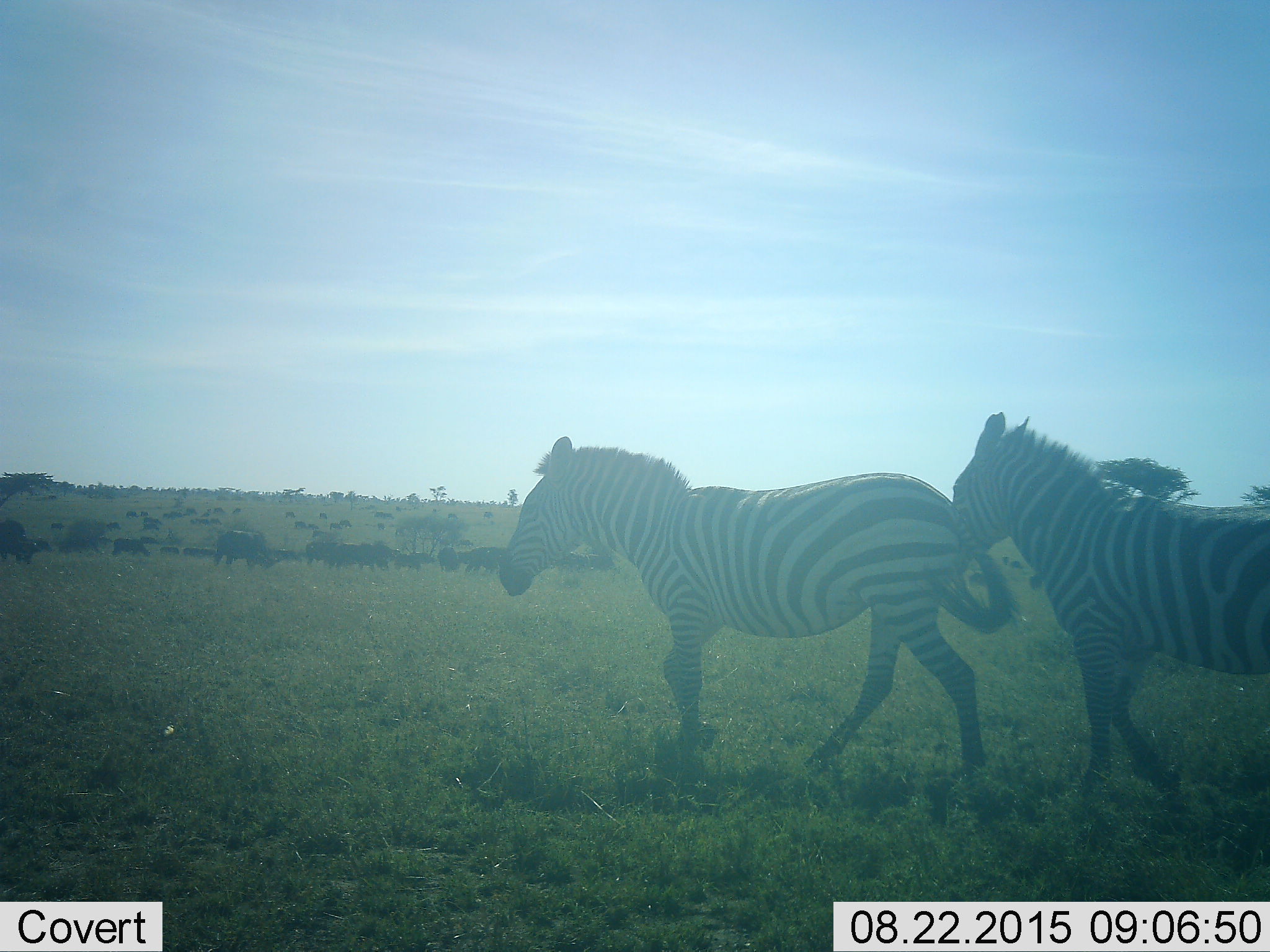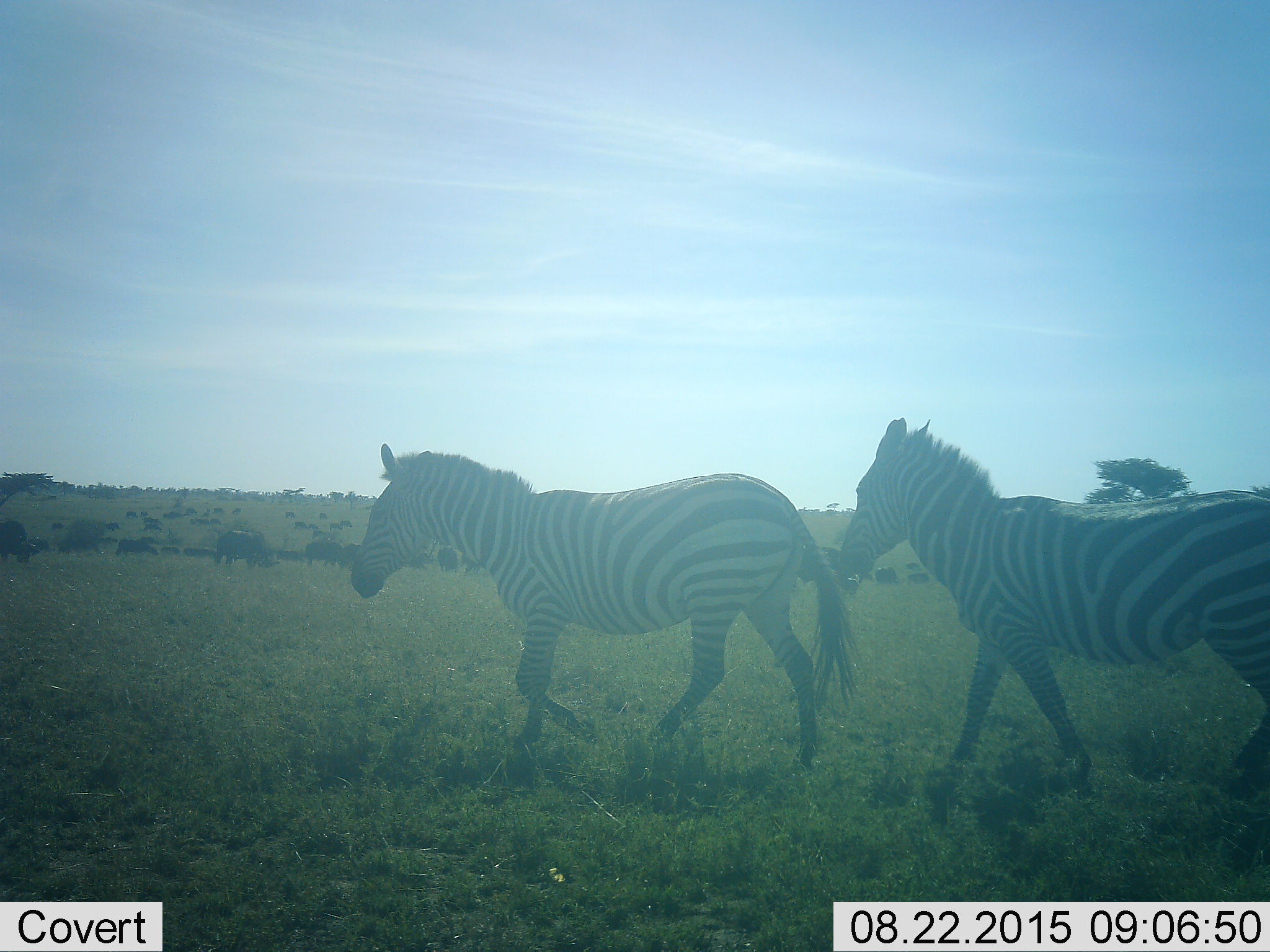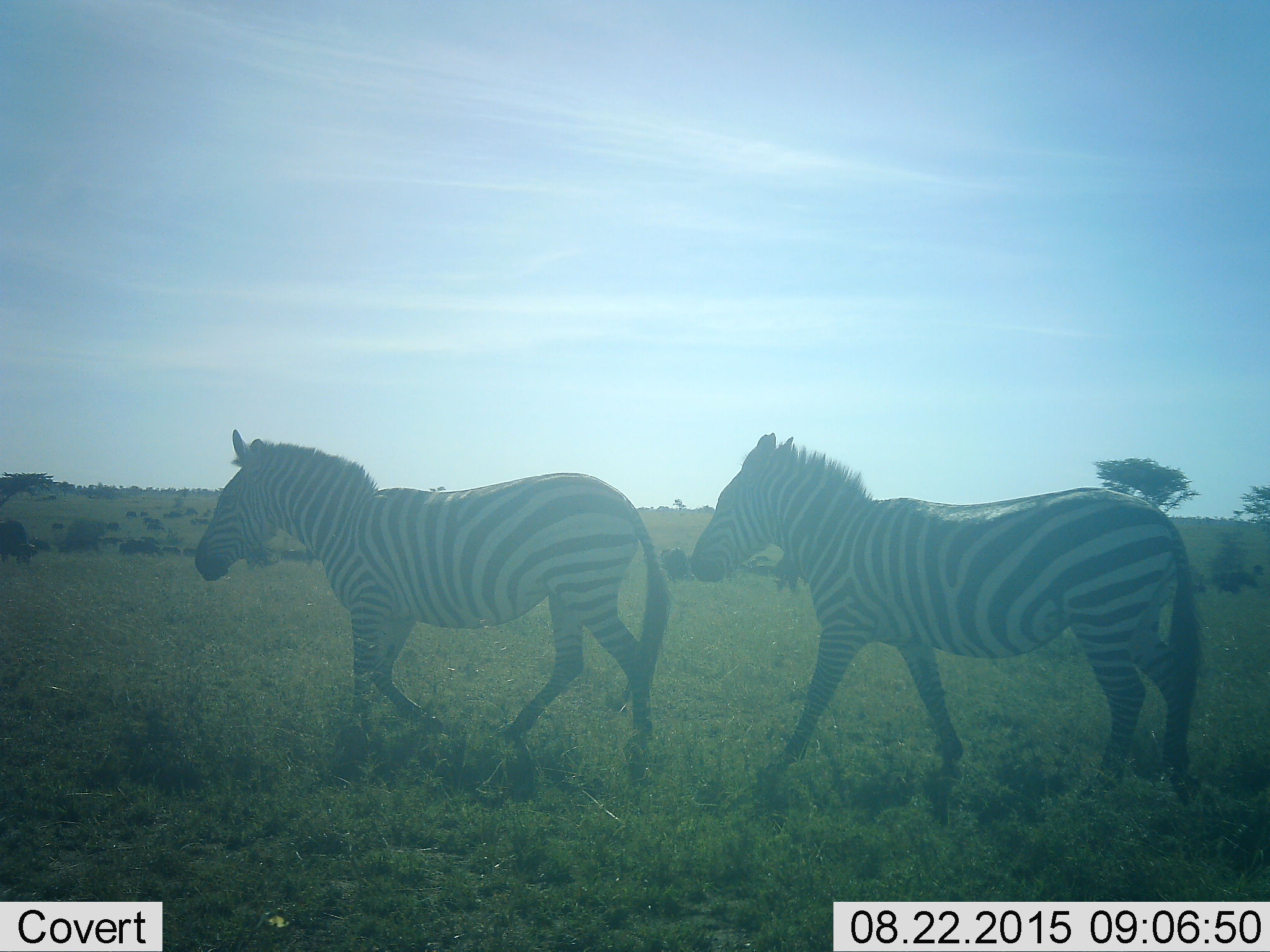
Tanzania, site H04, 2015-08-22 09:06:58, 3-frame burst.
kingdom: Animalia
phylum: Chordata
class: Mammalia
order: Artiodactyla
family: Bovidae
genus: Connochaetes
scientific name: Connochaetes taurinus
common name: blue wildebeest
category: wildebeest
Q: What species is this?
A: Wildebeest (blue wildebeest) (Connochaetes taurinus).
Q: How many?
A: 51+.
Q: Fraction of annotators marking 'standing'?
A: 25%.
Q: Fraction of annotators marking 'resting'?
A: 0%.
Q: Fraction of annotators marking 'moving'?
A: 50%.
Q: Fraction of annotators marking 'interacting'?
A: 0%.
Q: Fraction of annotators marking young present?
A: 0%.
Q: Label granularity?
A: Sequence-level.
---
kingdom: Animalia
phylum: Chordata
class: Mammalia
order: Perissodactyla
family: Equidae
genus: Equus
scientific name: Equus quagga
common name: plains zebra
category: zebra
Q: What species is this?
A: Zebra (plains zebra) (Equus quagga).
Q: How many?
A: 2.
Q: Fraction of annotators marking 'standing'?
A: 0%.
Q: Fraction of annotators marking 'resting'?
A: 0%.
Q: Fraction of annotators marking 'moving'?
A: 100%.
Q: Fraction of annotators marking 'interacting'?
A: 0%.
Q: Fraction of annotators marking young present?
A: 0%.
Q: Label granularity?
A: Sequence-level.